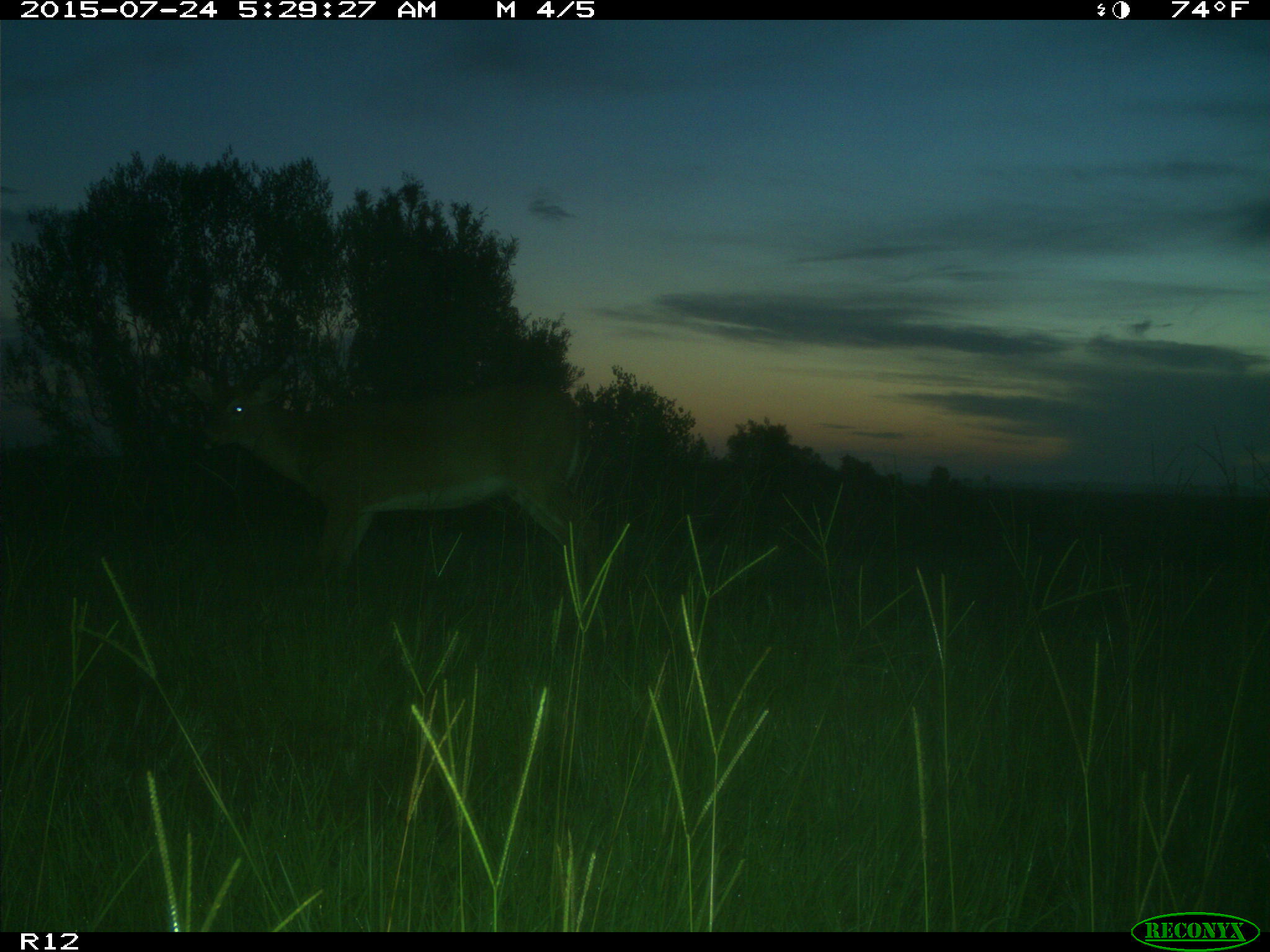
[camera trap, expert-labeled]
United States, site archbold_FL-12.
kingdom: Animalia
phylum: Chordata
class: Mammalia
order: Artiodactyla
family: Cervidae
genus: Odocoileus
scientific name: Odocoileus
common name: deer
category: unidentified deer